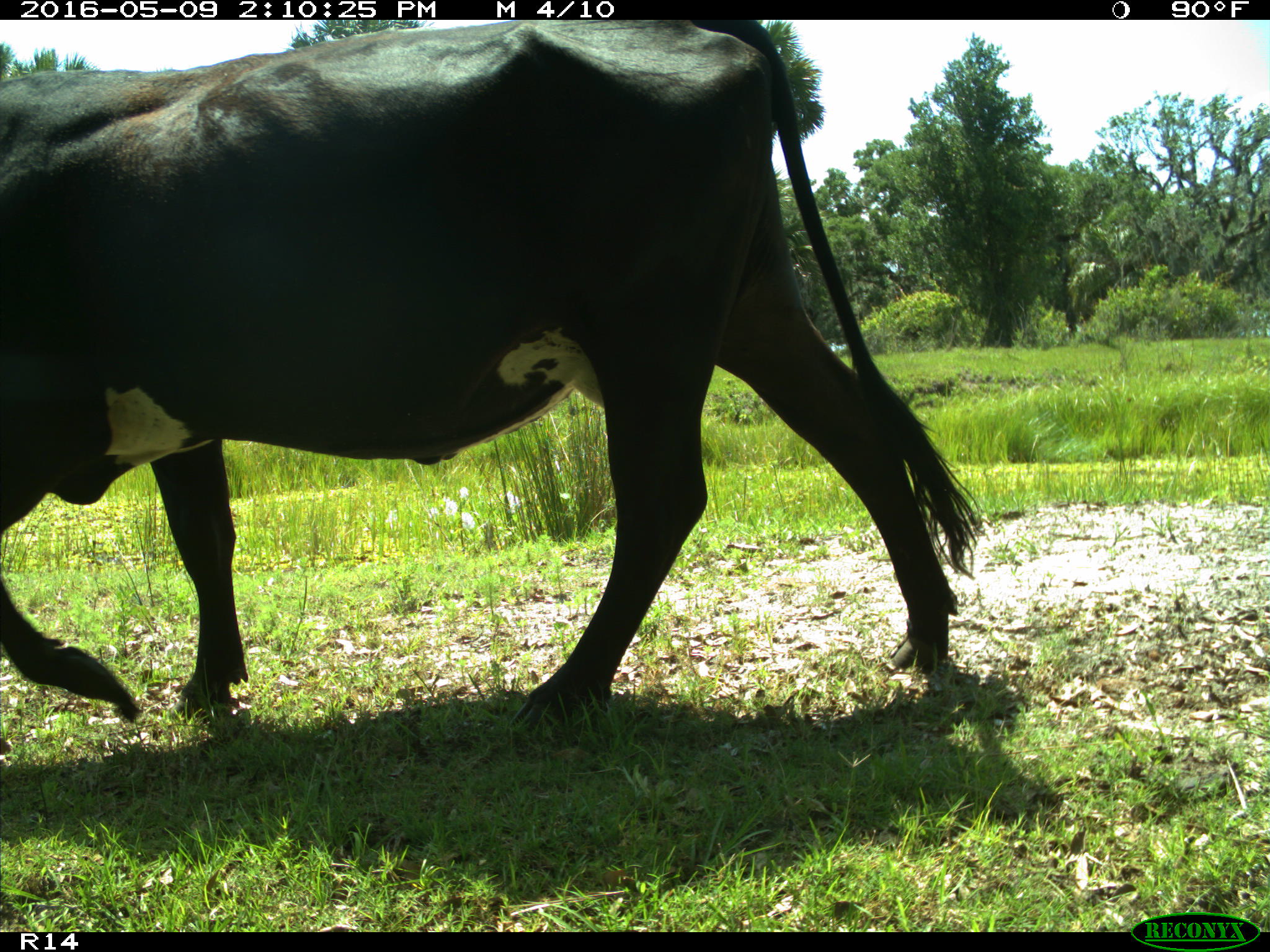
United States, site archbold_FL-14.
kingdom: Animalia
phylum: Chordata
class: Mammalia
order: Artiodactyla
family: Bovidae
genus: Bos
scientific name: Bos taurus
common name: domestic cow